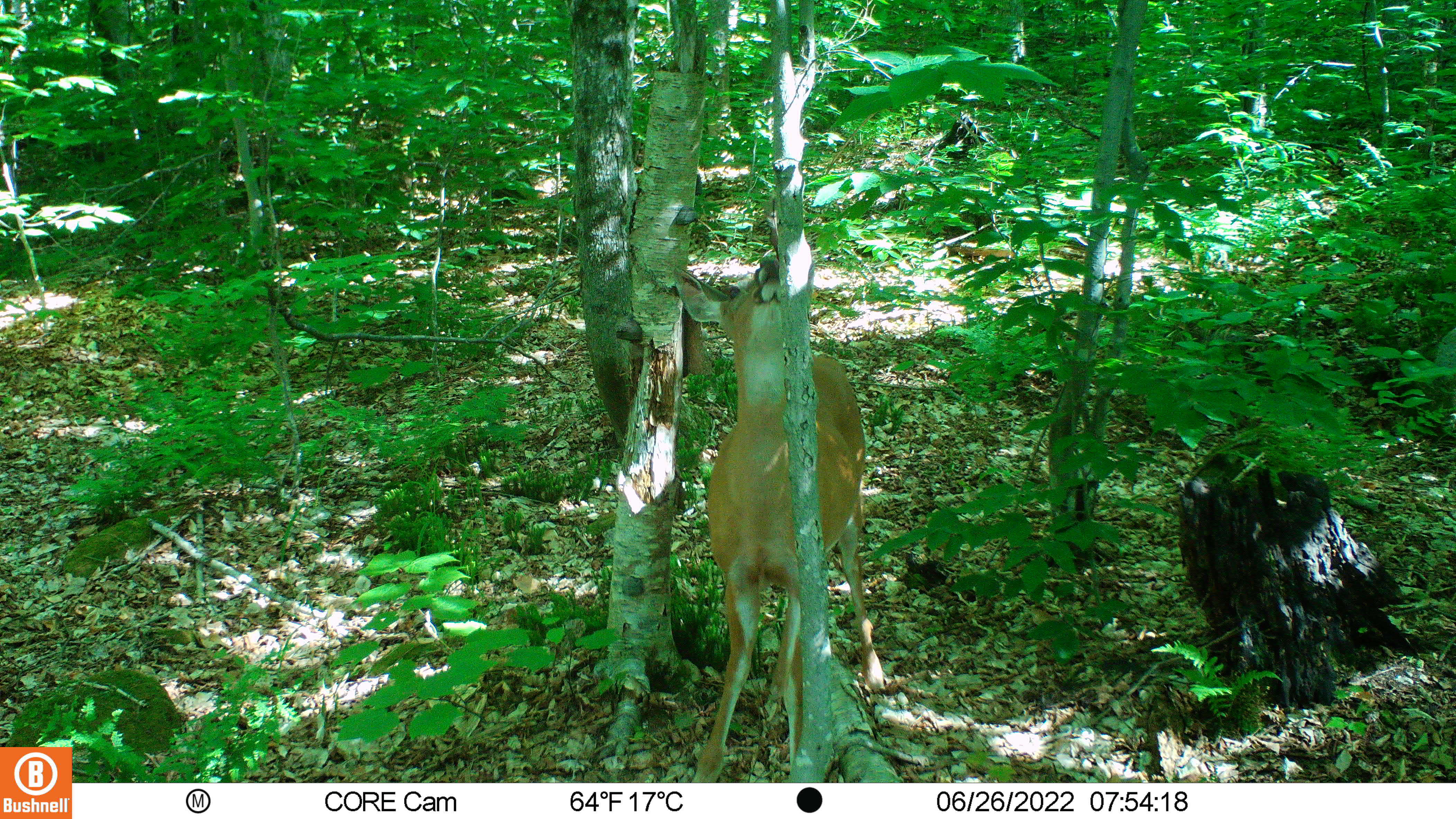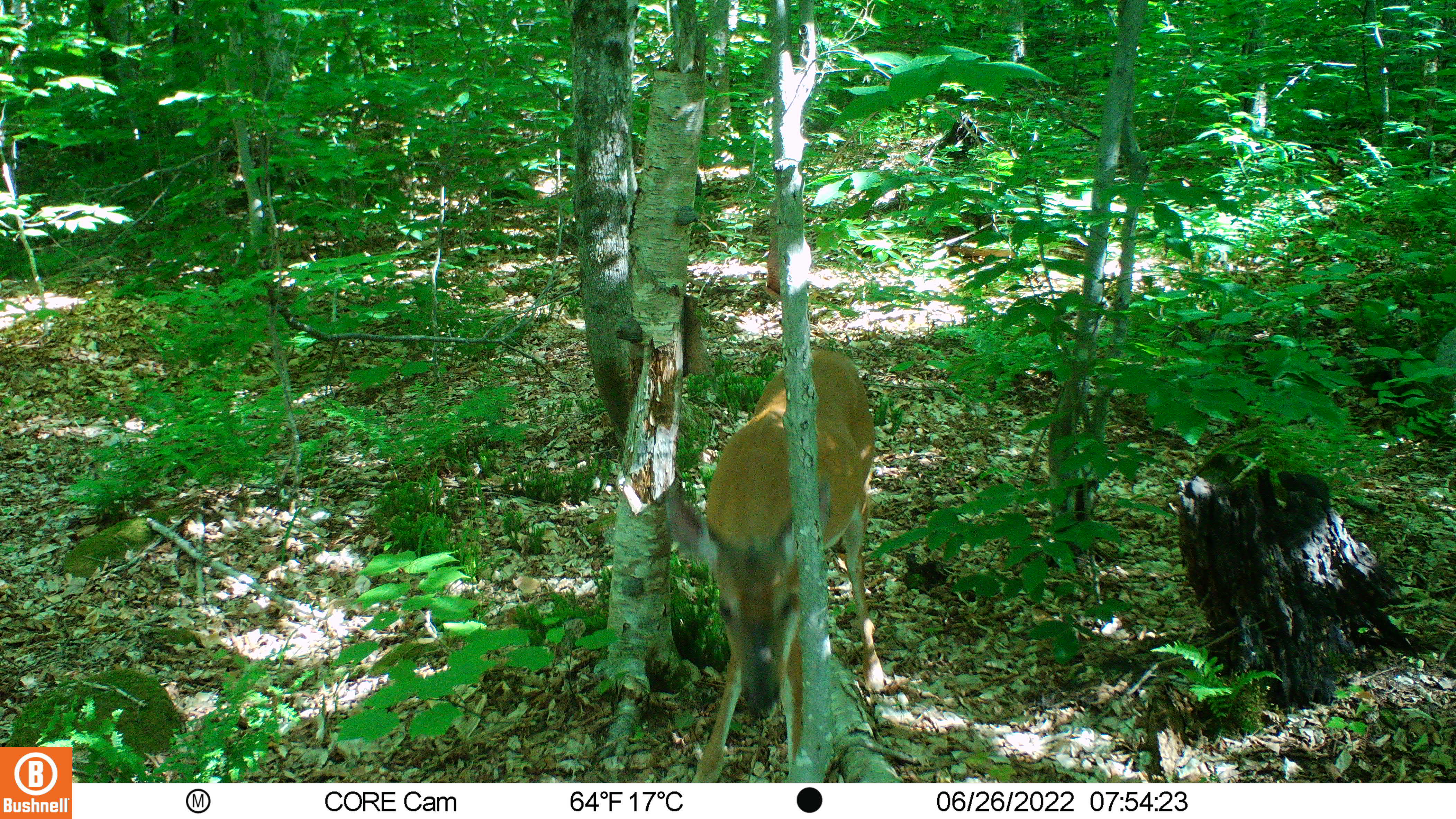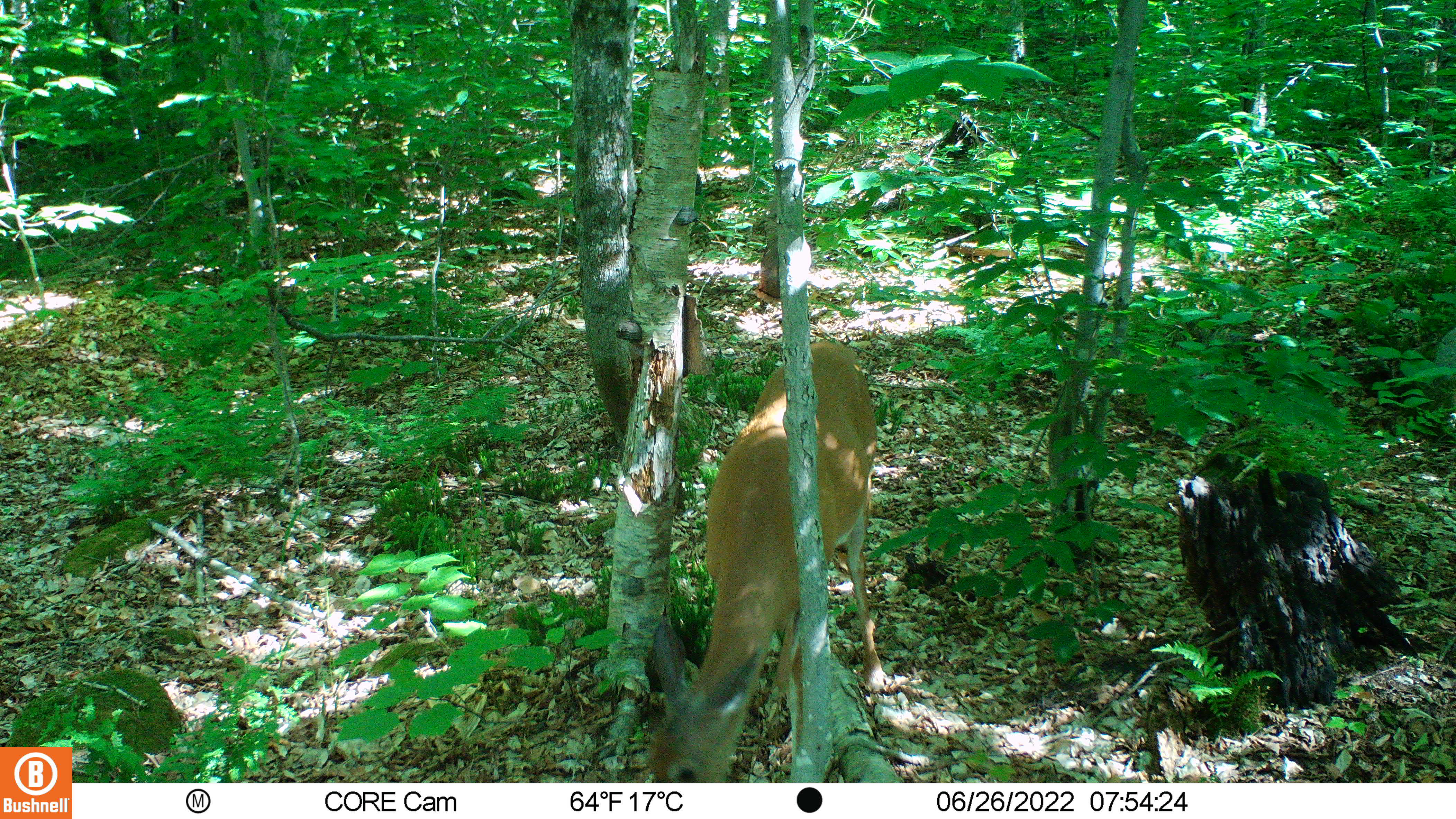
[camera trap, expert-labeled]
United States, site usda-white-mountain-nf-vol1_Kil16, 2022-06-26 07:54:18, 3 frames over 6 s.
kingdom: Animalia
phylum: Chordata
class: Mammalia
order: Artiodactyla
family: Cervidae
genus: Odocoileus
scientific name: Odocoileus virginianus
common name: white-tailed deer